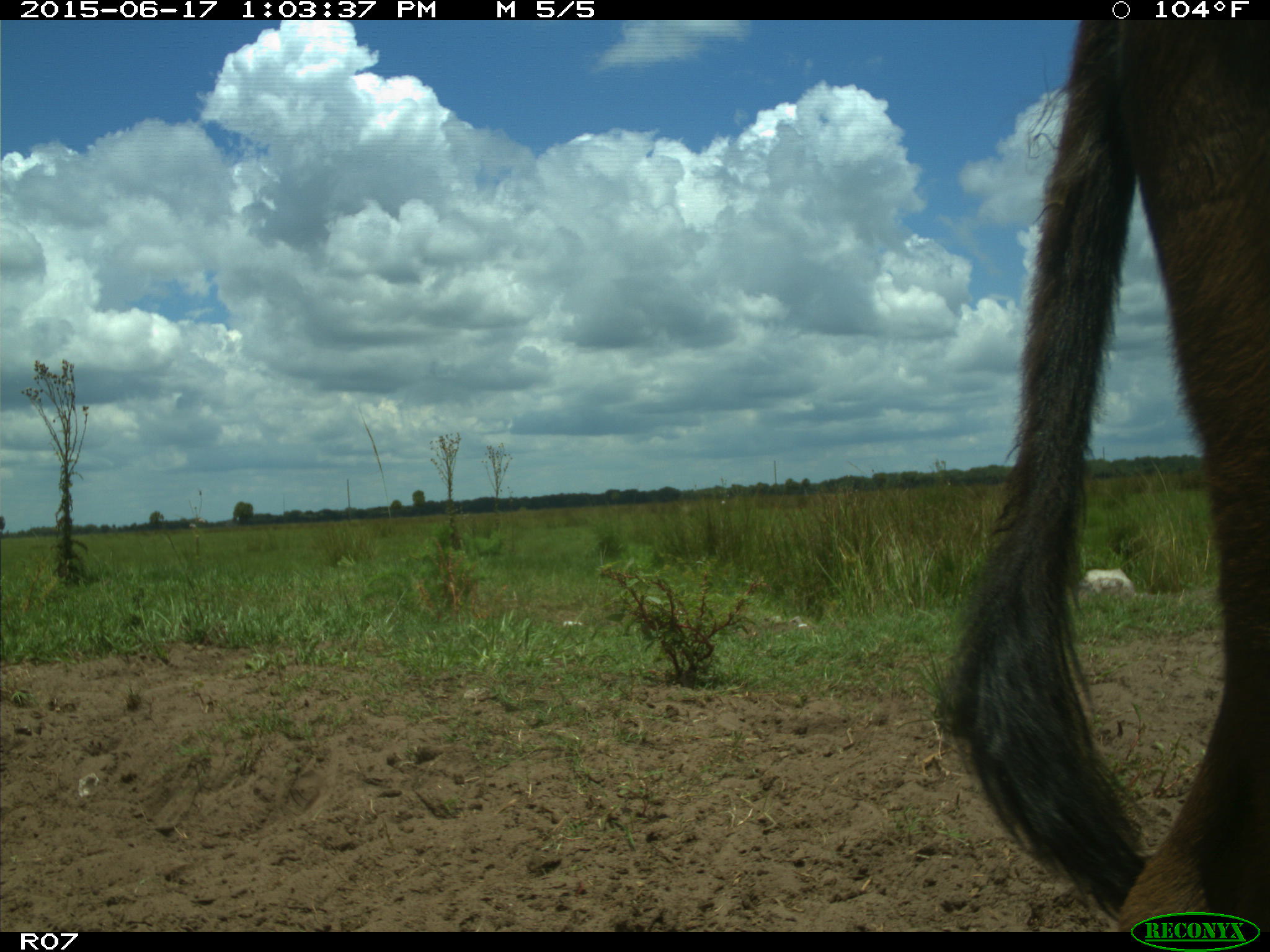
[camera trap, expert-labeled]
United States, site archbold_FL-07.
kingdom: Animalia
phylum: Chordata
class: Mammalia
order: Artiodactyla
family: Bovidae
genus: Bos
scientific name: Bos taurus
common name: domestic cow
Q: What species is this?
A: Bos taurus (domestic cow).